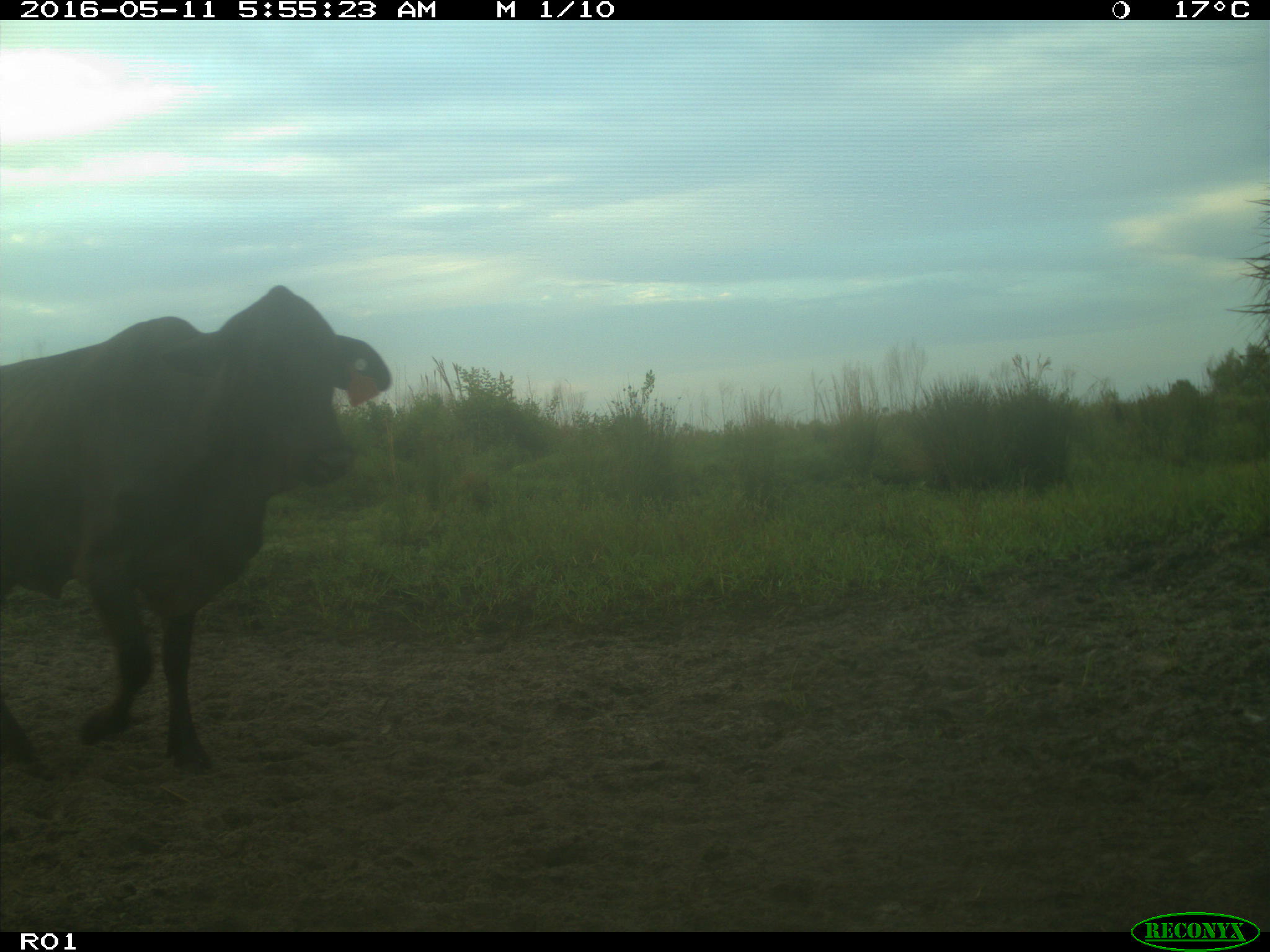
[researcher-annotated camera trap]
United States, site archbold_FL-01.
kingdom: Animalia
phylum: Chordata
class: Mammalia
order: Artiodactyla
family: Bovidae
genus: Bos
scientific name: Bos taurus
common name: domestic cow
Bos taurus (domestic cow).